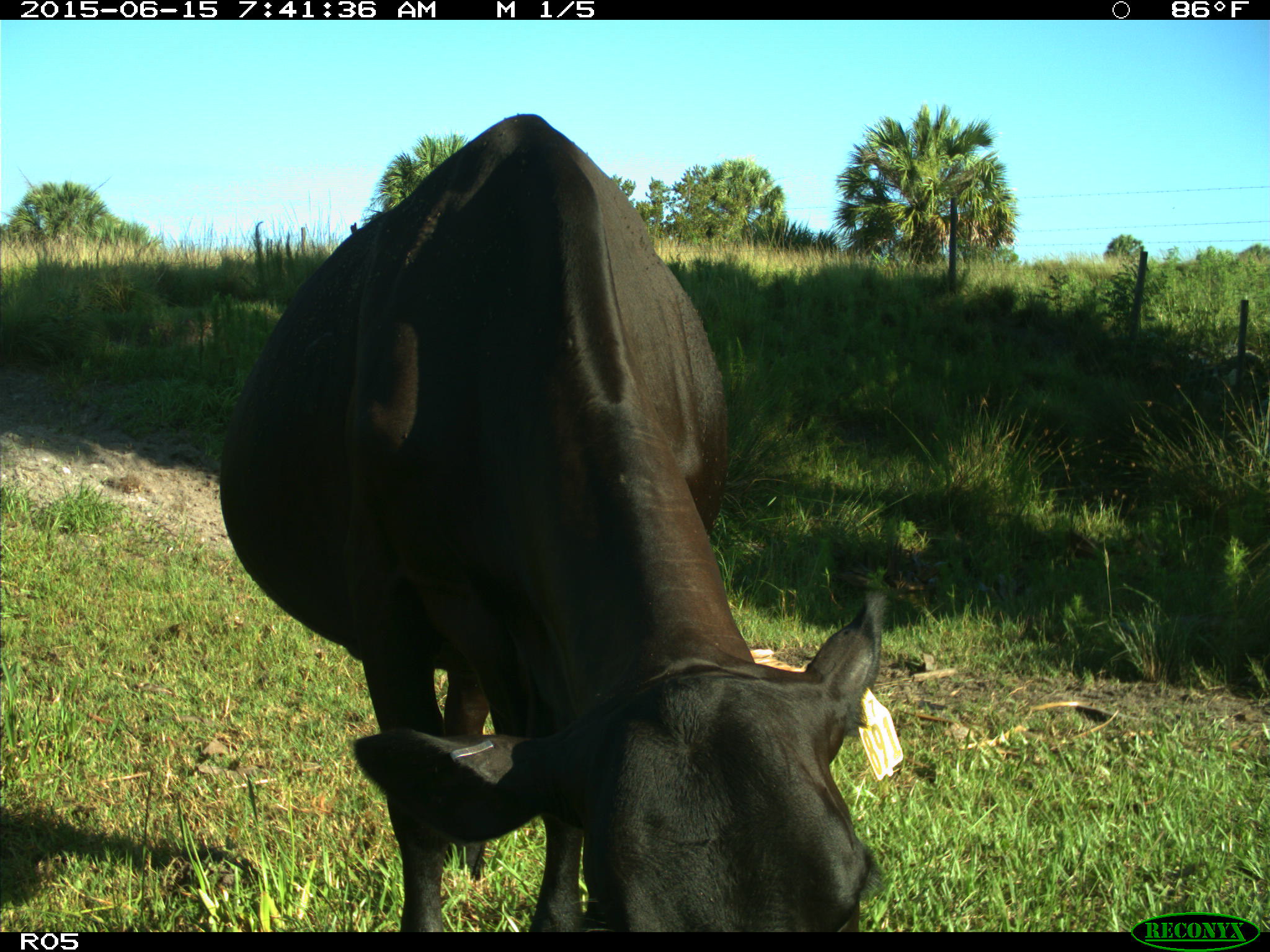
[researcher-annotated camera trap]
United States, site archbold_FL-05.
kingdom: Animalia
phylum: Chordata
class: Mammalia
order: Artiodactyla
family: Bovidae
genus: Bos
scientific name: Bos taurus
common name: domestic cow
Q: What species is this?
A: Bos taurus (domestic cow).